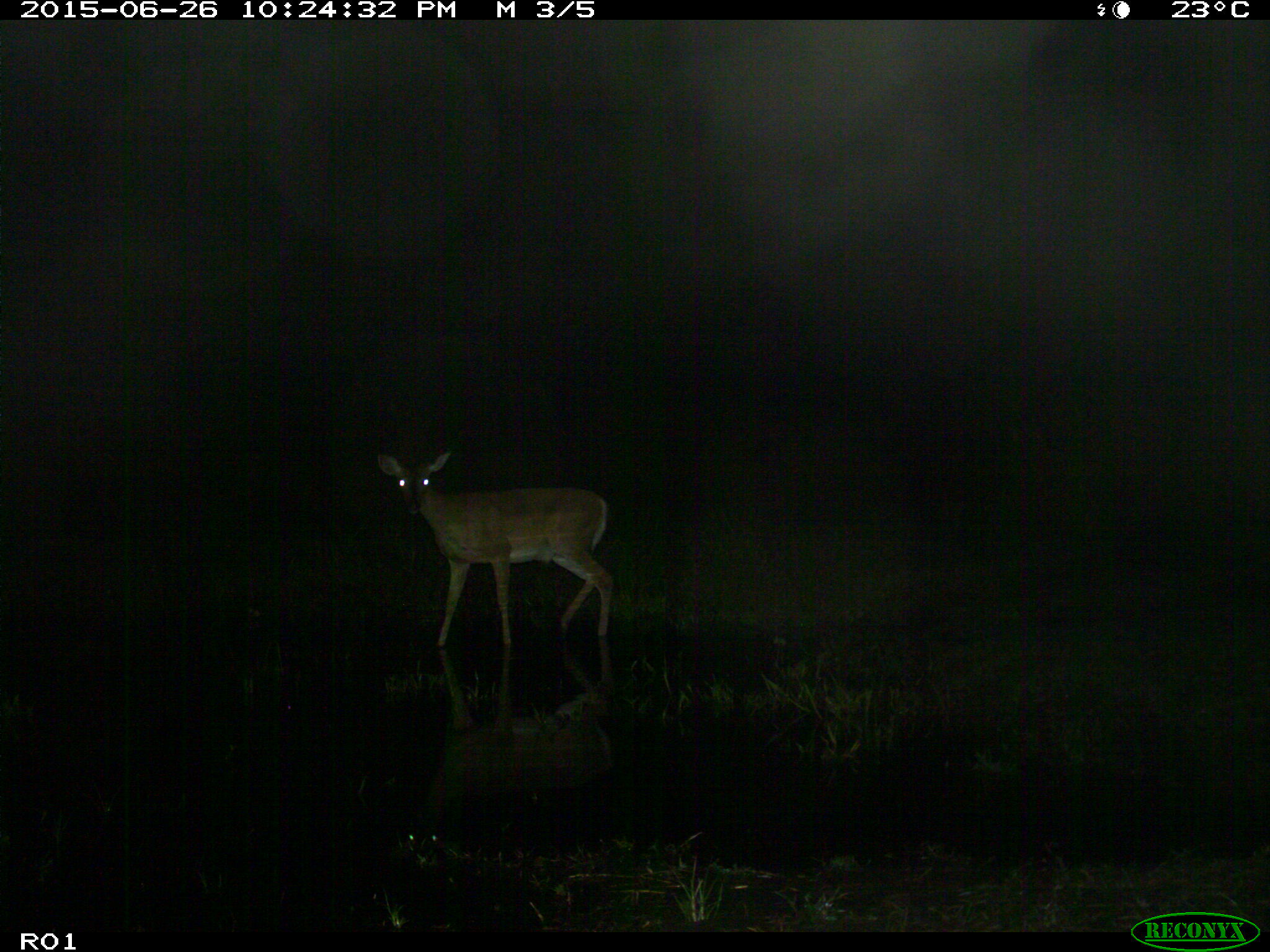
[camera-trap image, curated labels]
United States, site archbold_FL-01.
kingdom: Animalia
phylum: Chordata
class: Mammalia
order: Artiodactyla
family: Cervidae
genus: Odocoileus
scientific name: Odocoileus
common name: deer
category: unidentified deer